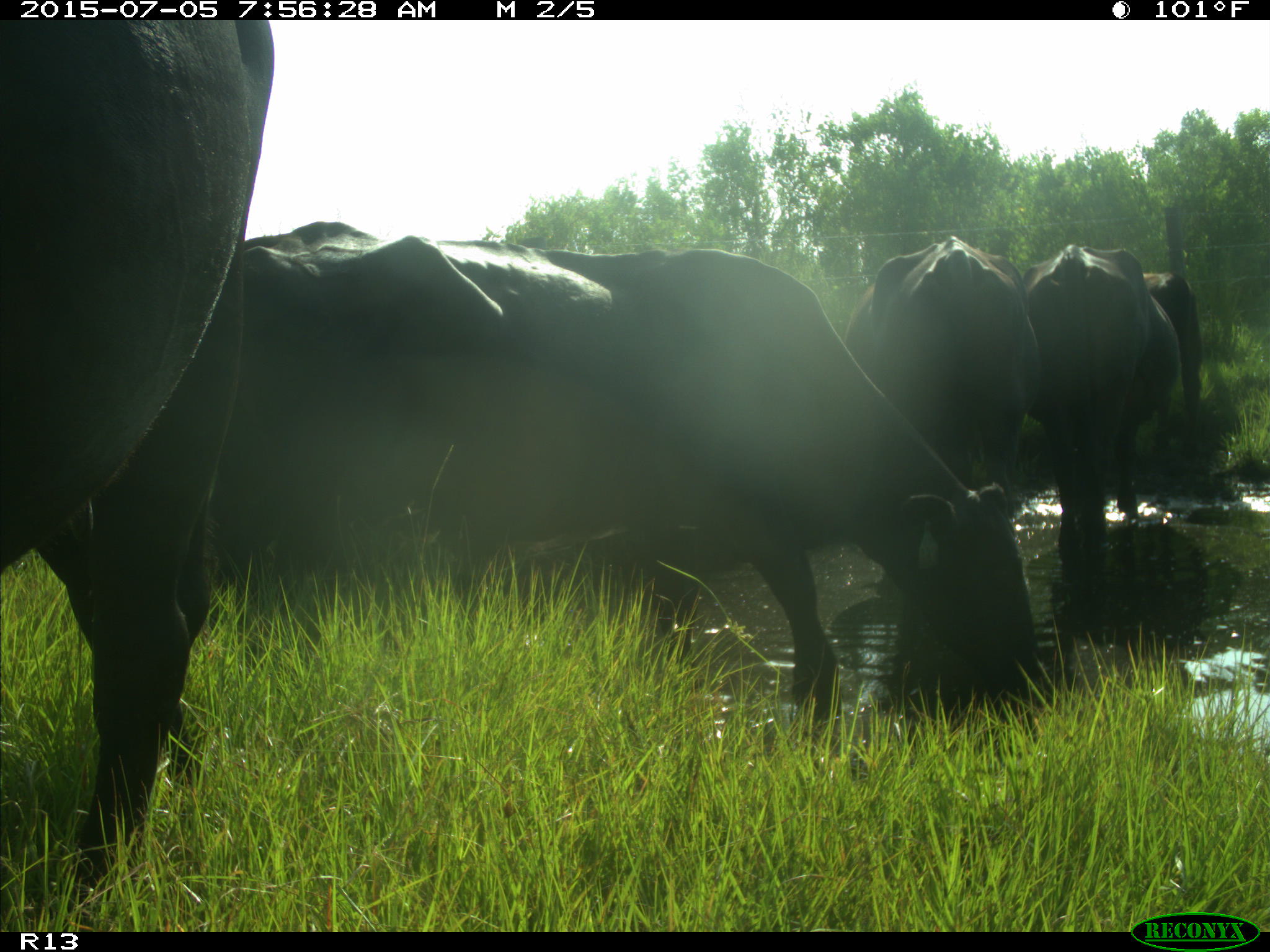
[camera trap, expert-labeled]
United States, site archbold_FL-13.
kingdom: Animalia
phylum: Chordata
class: Mammalia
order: Artiodactyla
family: Bovidae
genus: Bos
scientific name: Bos taurus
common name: domestic cow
Bos taurus (domestic cow).